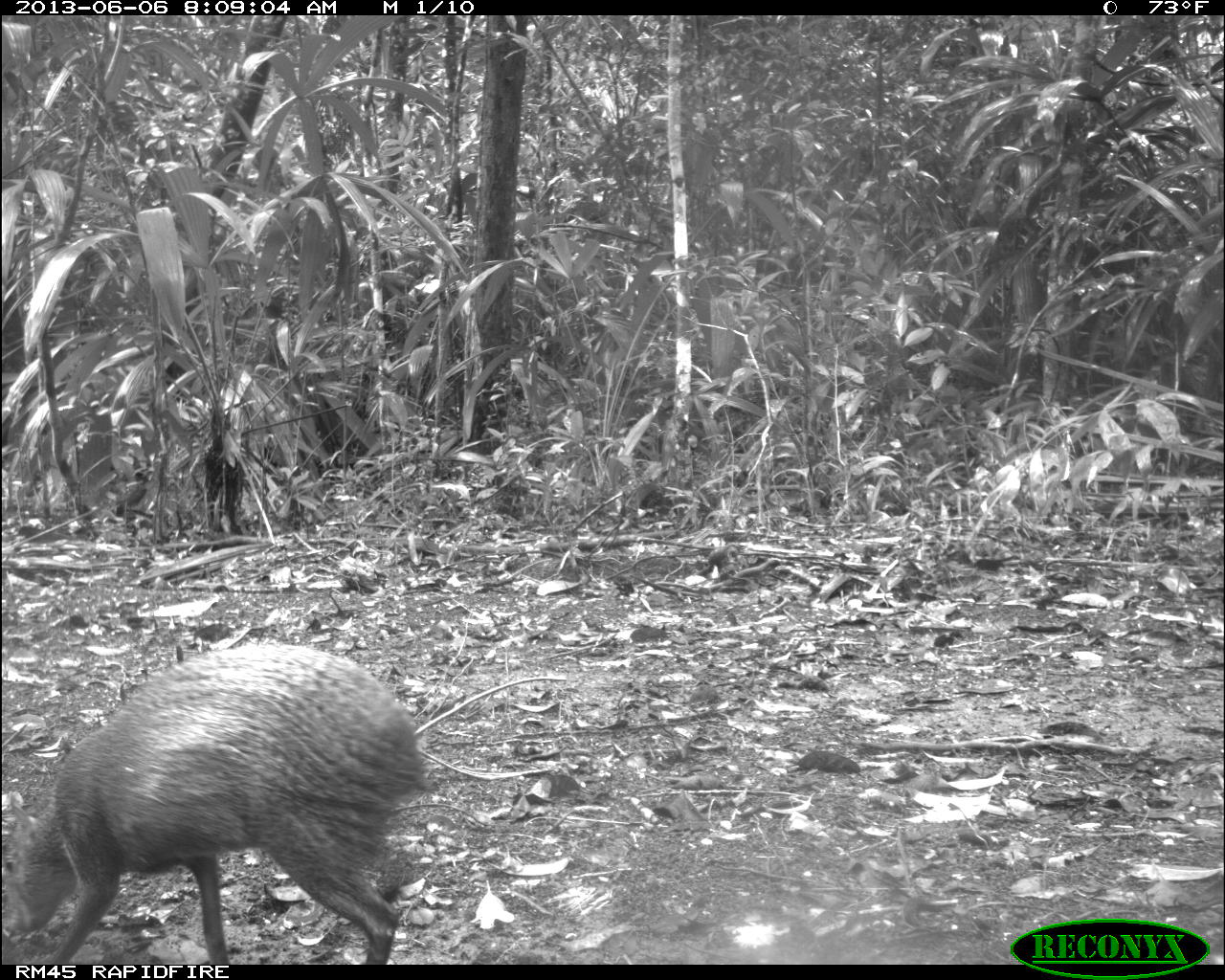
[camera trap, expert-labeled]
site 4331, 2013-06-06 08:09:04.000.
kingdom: Animalia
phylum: Chordata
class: Mammalia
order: Rodentia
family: Dasyproctidae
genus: Dasyprocta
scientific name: Dasyprocta punctata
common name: central american agouti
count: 1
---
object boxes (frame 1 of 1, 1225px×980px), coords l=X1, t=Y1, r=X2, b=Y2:
dasyprocta punctata: l=0, t=636, r=433, b=963